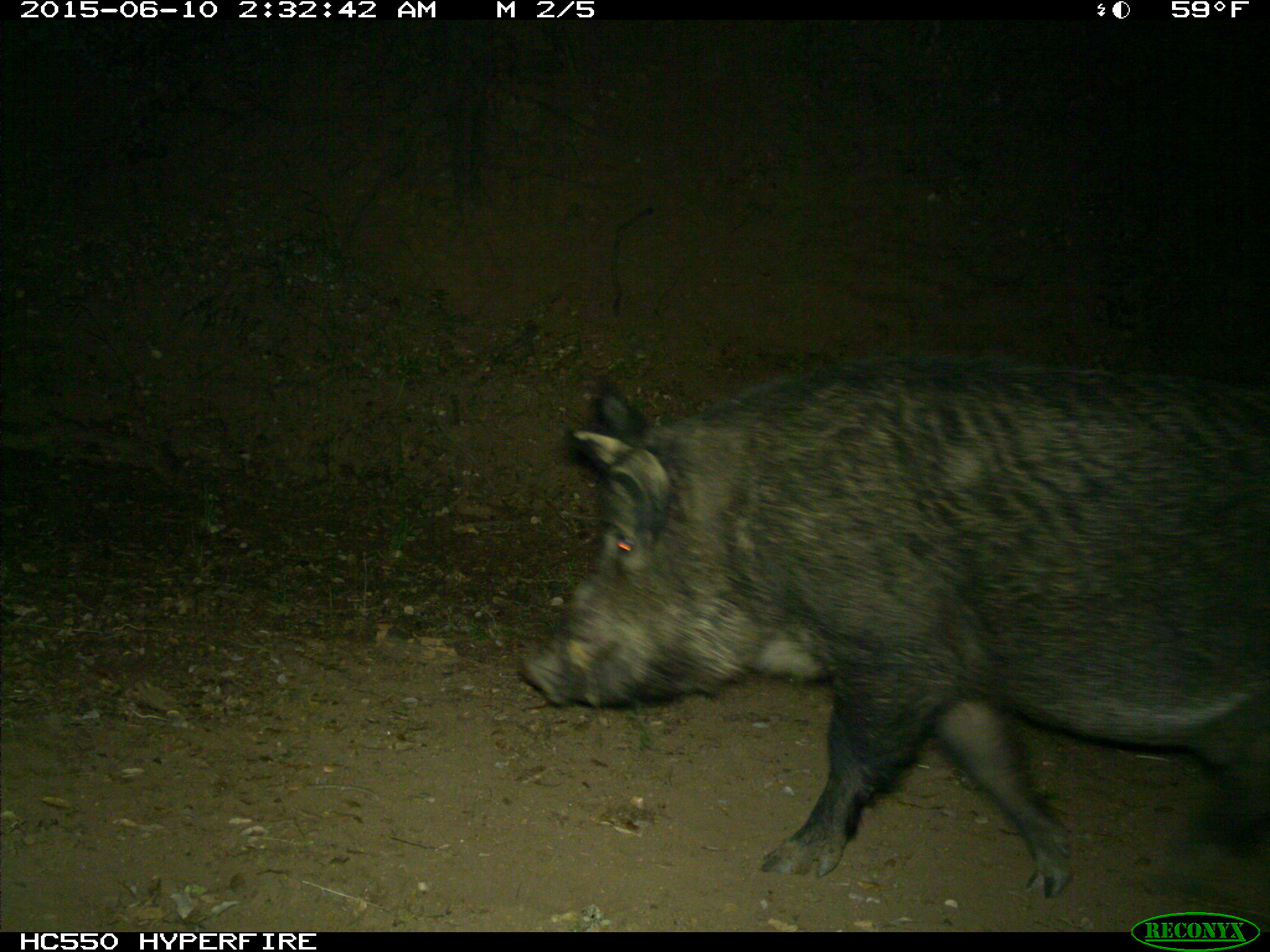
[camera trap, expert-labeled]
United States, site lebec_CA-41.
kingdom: Animalia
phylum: Chordata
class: Mammalia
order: Artiodactyla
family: Suidae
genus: Sus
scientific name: Sus scrofa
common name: wild boar